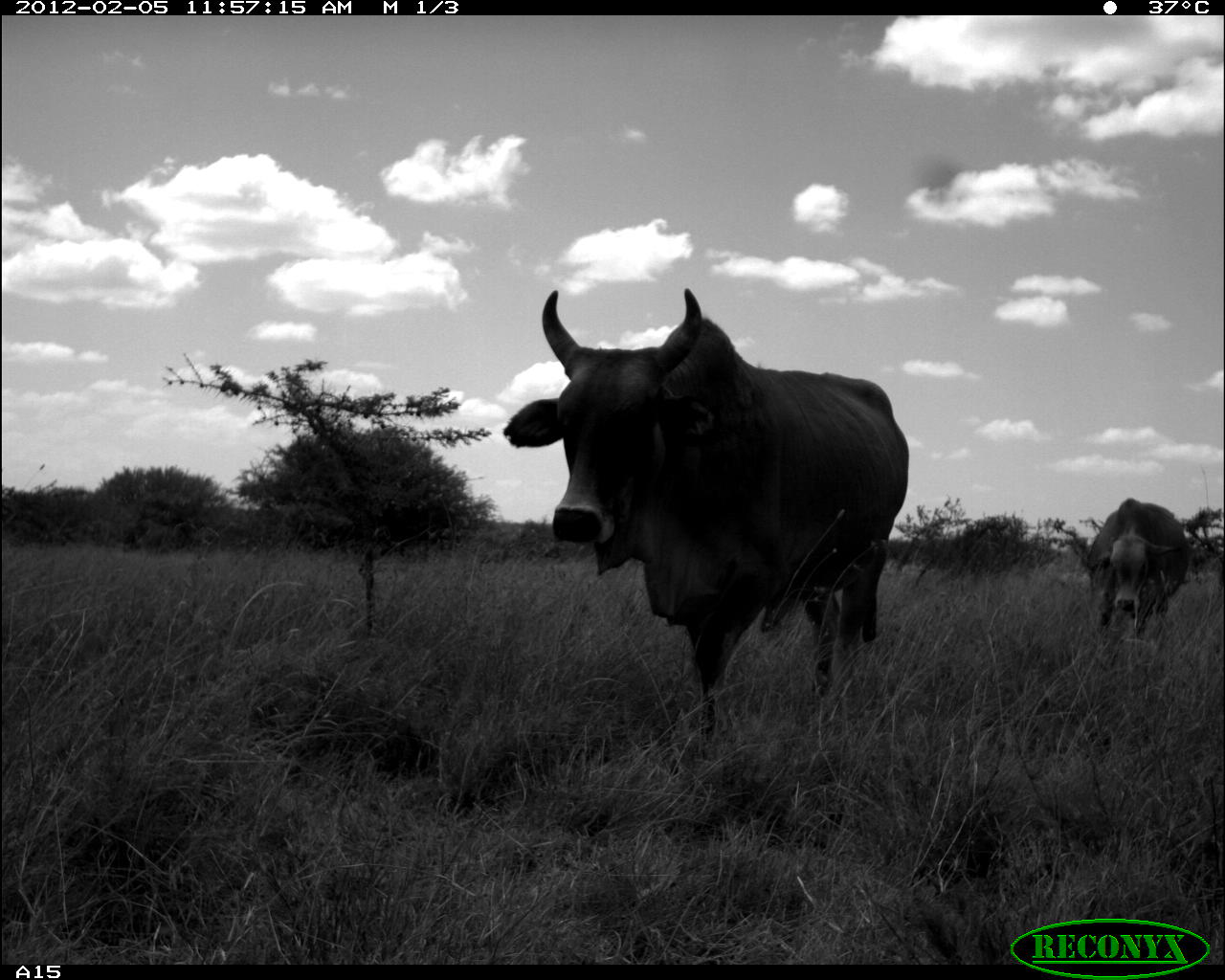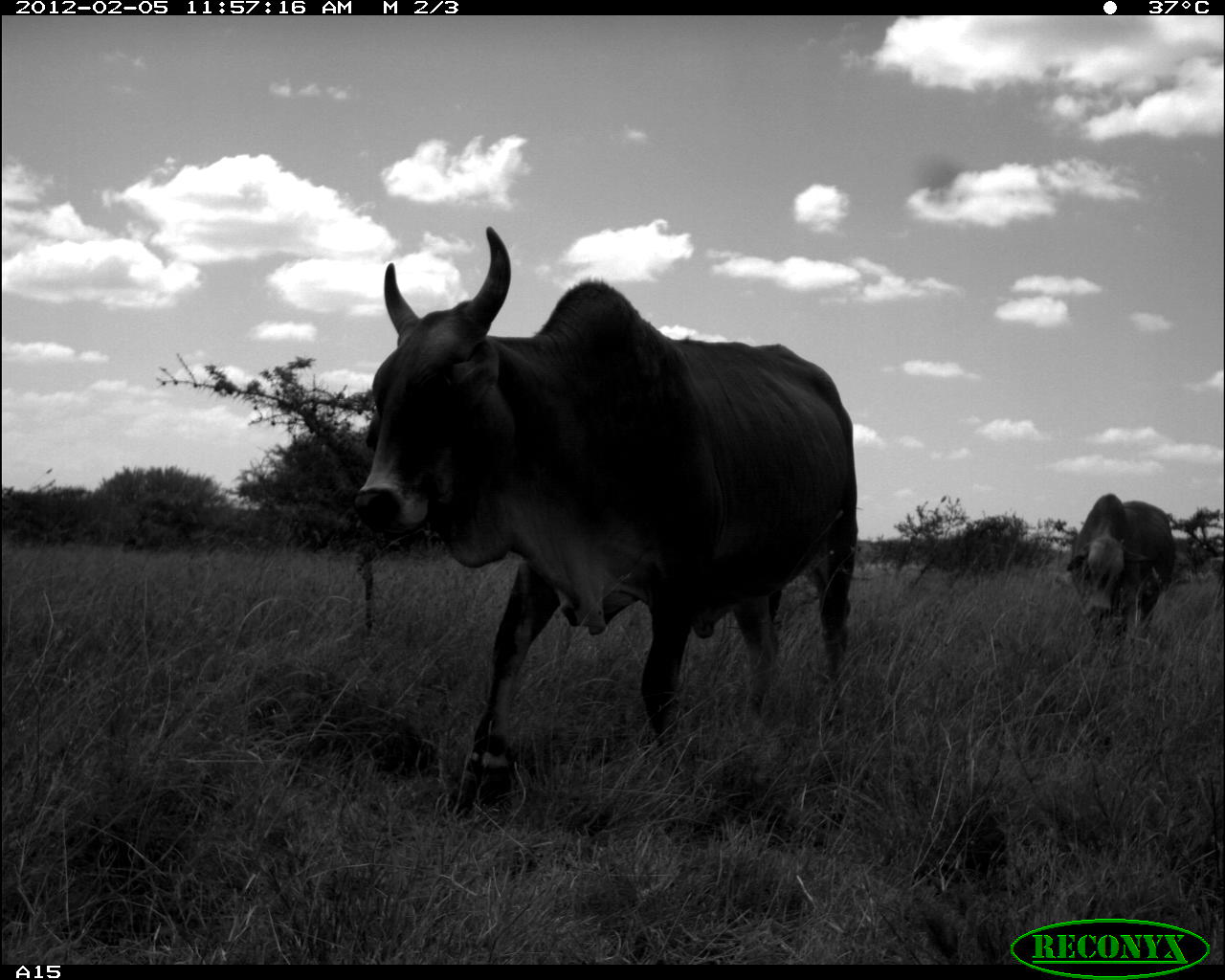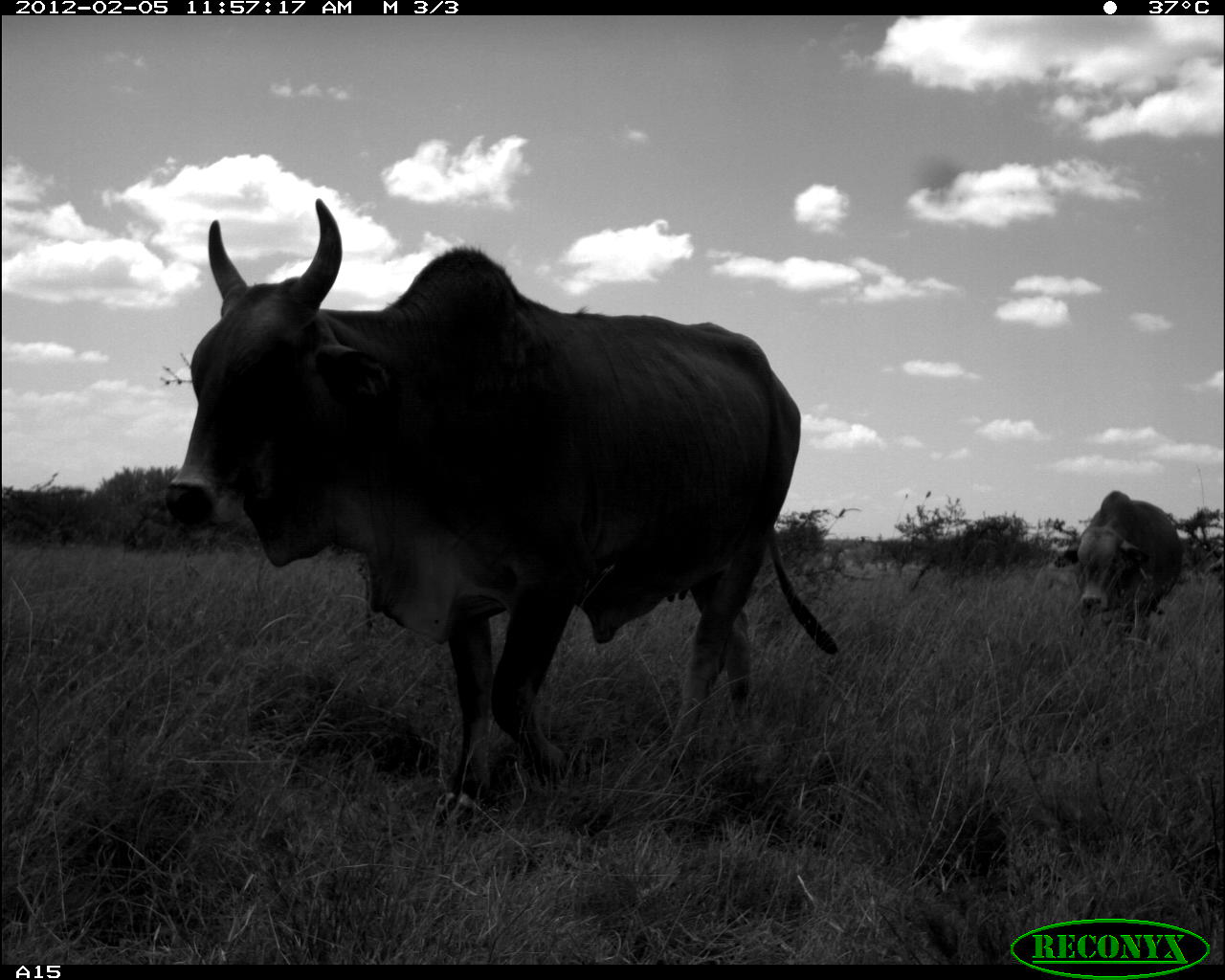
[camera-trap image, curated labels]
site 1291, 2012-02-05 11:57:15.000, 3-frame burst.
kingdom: Animalia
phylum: Chordata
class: Mammalia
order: Artiodactyla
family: Bovidae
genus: Bos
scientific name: Bos taurus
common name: domestic cattle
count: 2